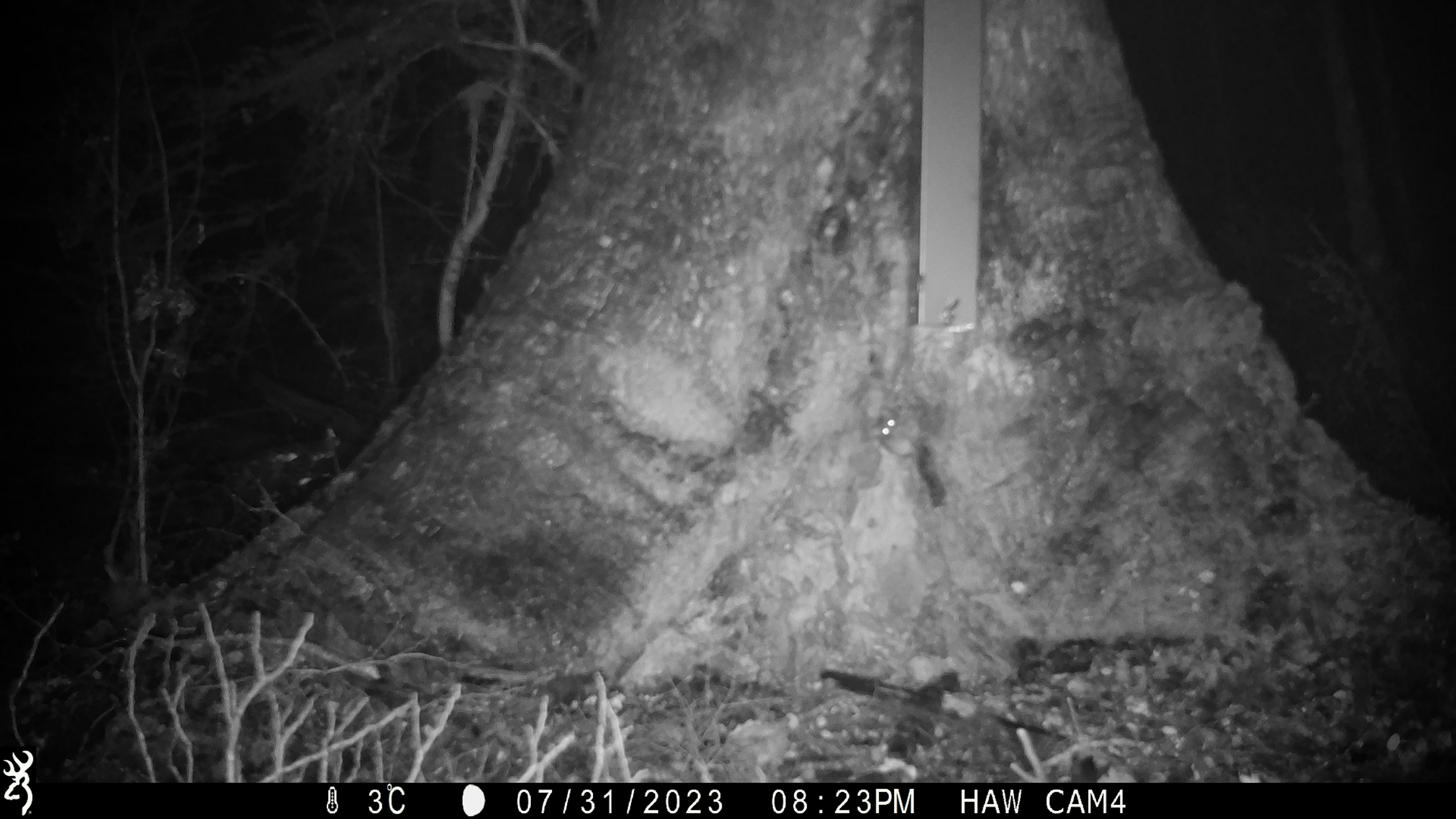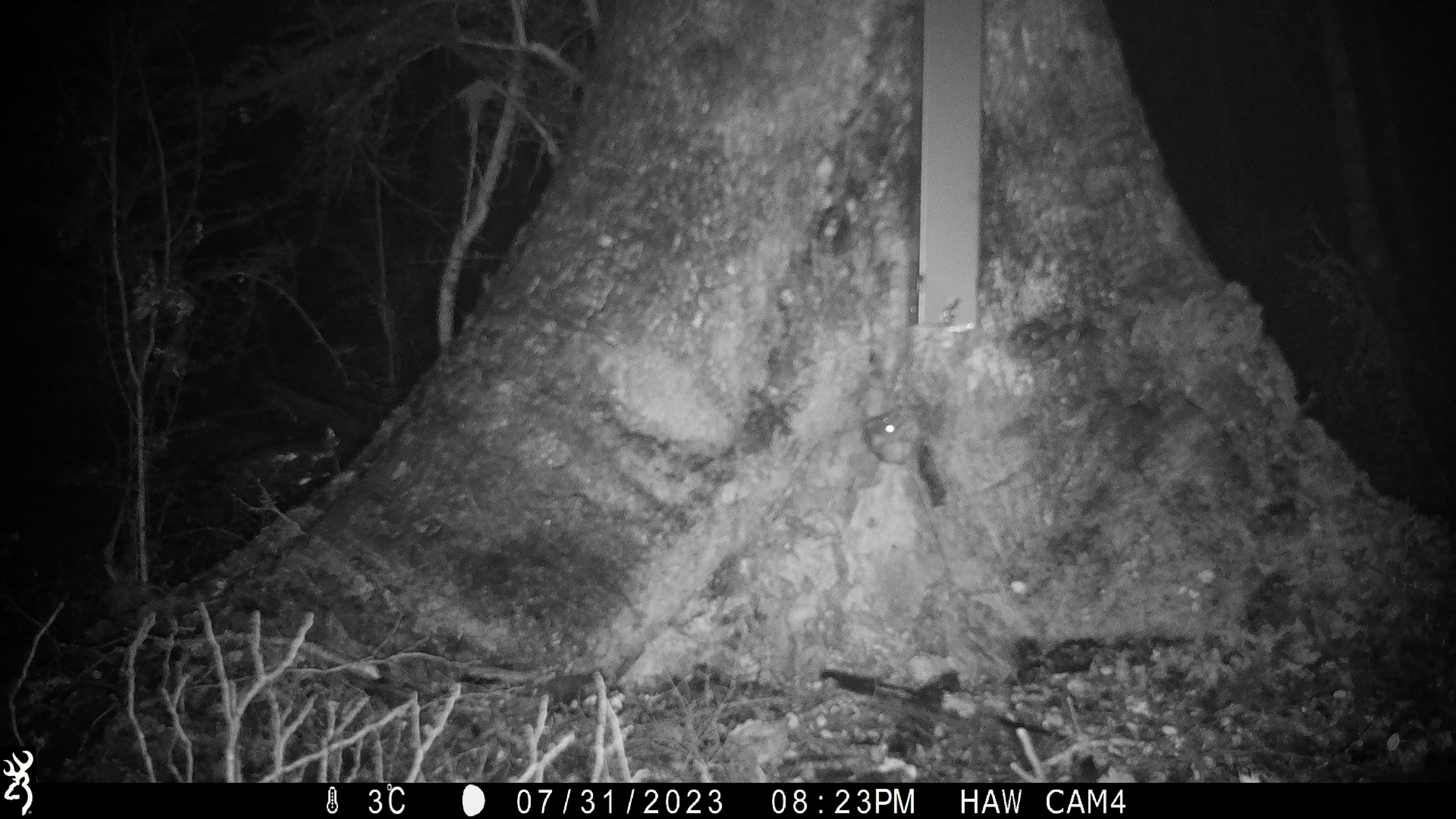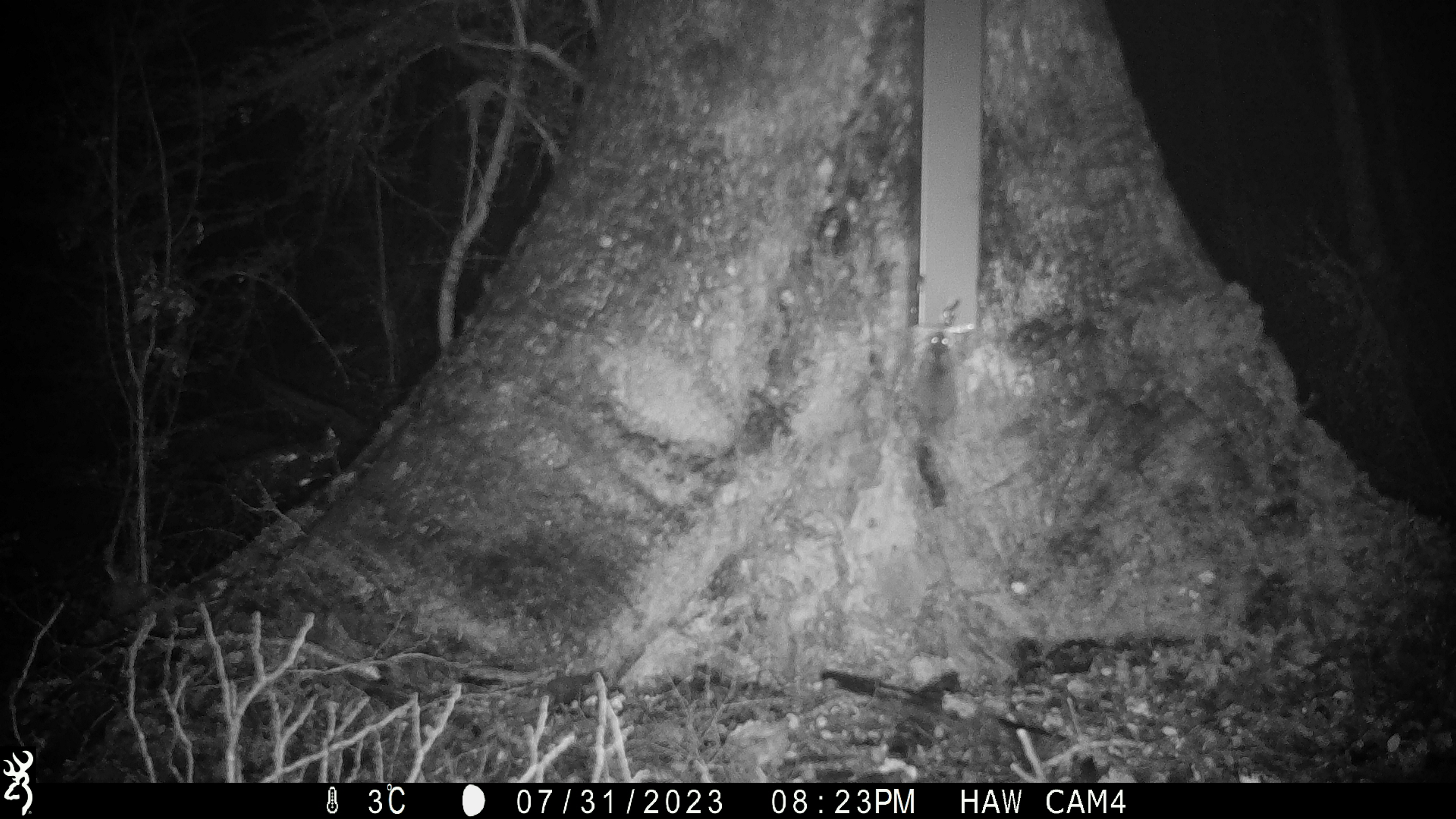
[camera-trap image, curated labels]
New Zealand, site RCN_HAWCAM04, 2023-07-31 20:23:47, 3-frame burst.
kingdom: Animalia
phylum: Chordata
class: Mammalia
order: Rodentia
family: Muridae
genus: Mus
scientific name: Mus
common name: mouse